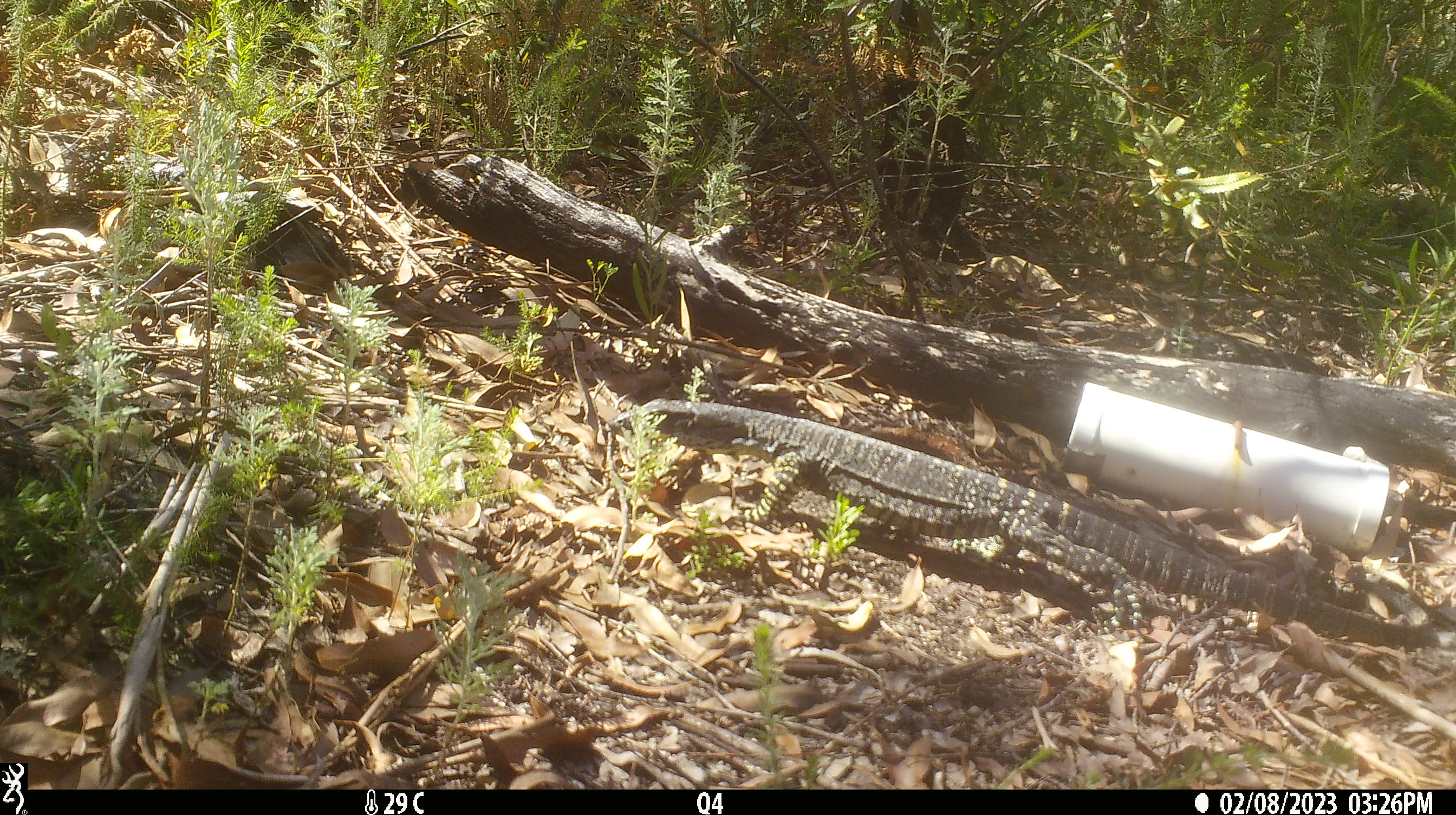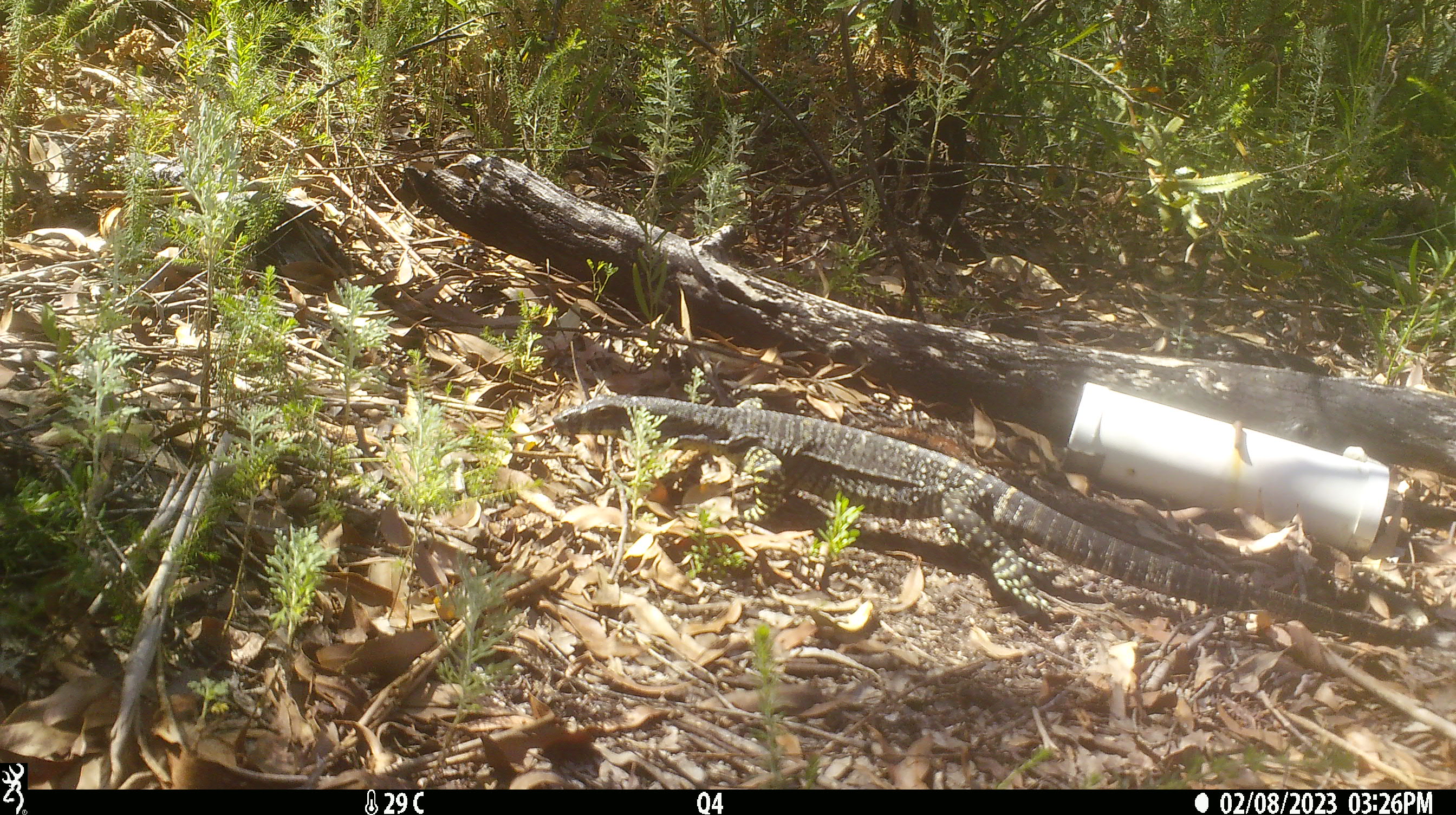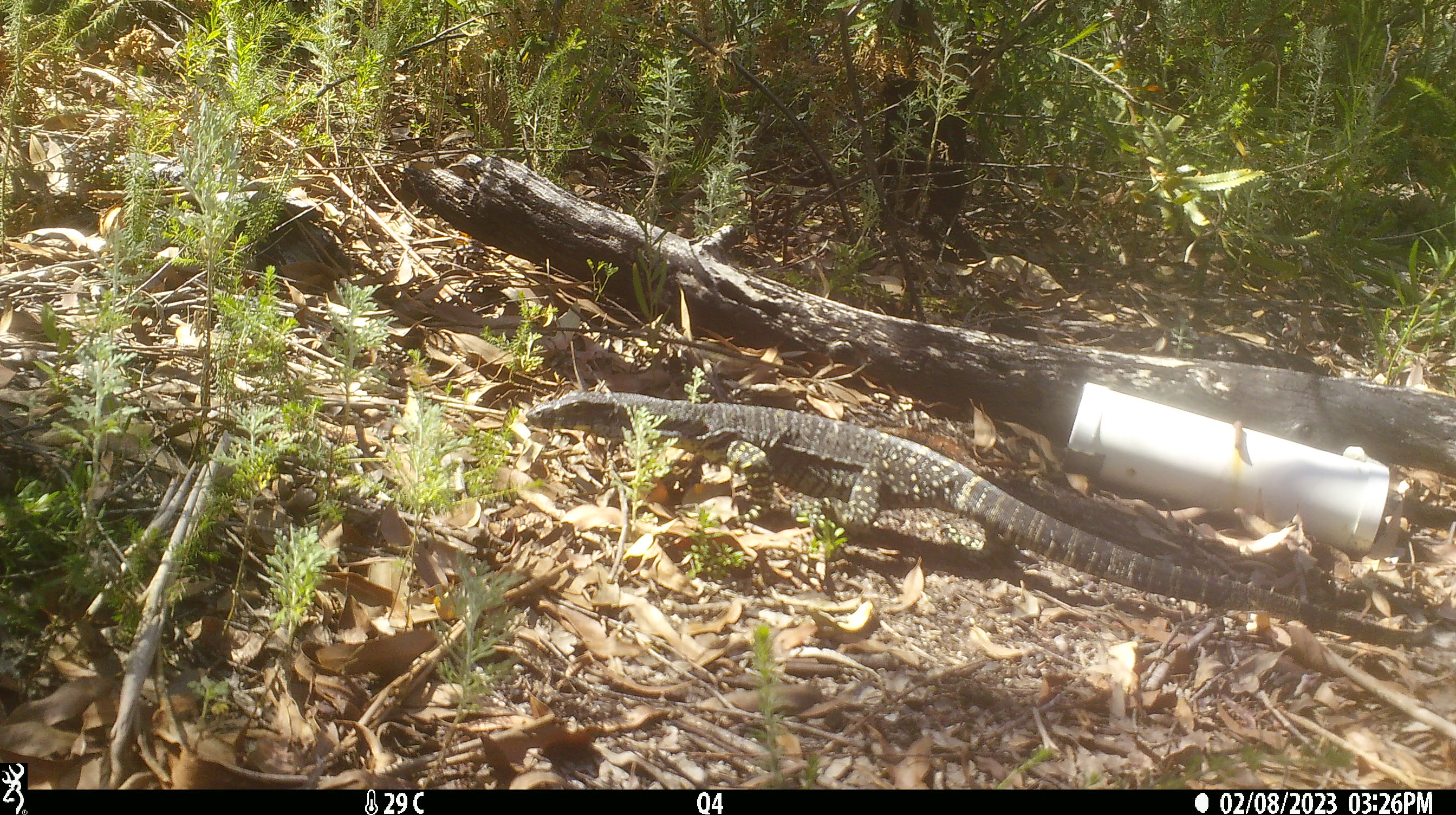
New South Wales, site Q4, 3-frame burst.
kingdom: Animalia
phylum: Chordata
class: Reptilia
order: Squamata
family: Varanidae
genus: Varanus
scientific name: Varanus varius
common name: lace monitor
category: goanna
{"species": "goanna (lace monitor) (Varanus varius)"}